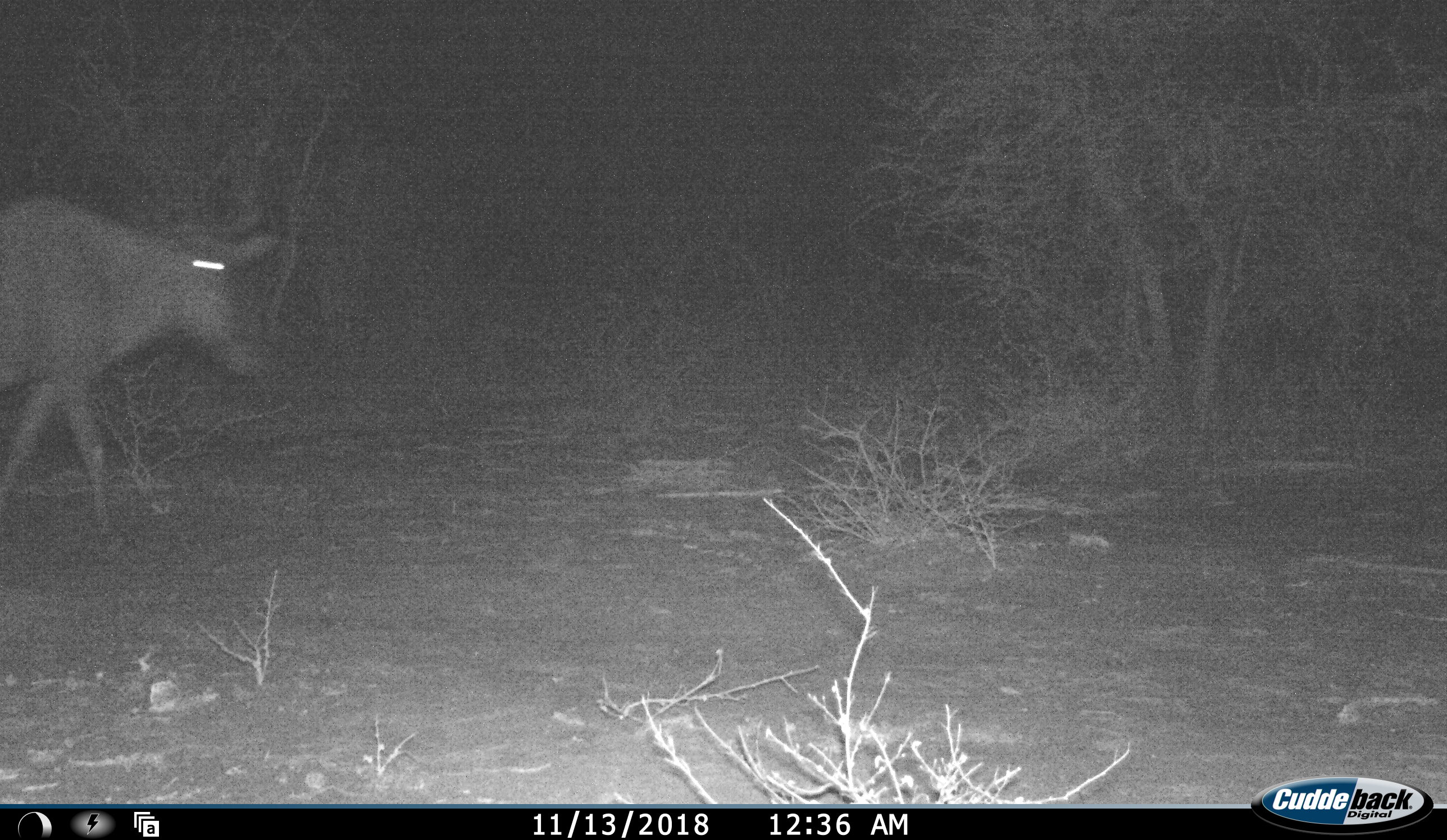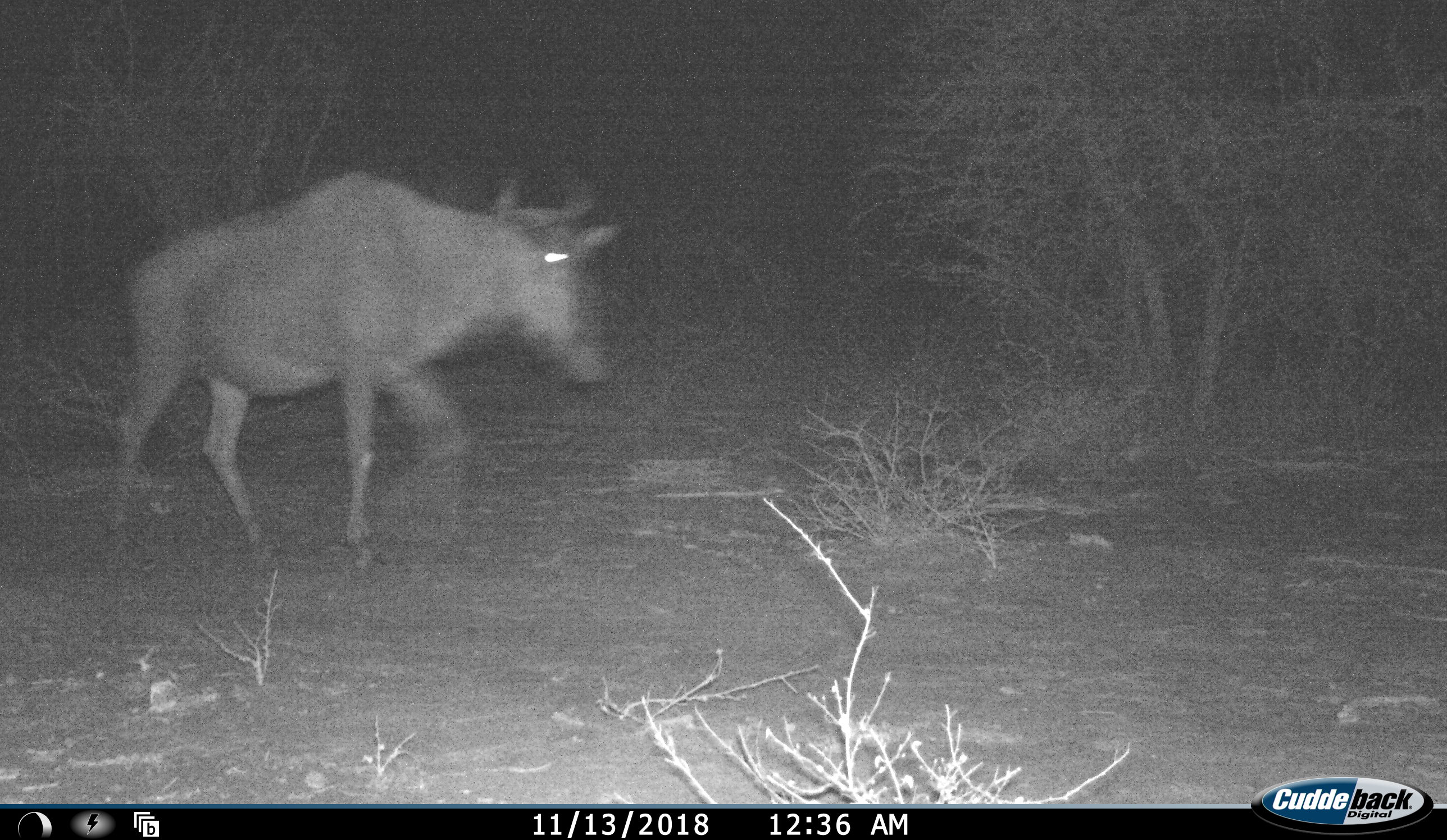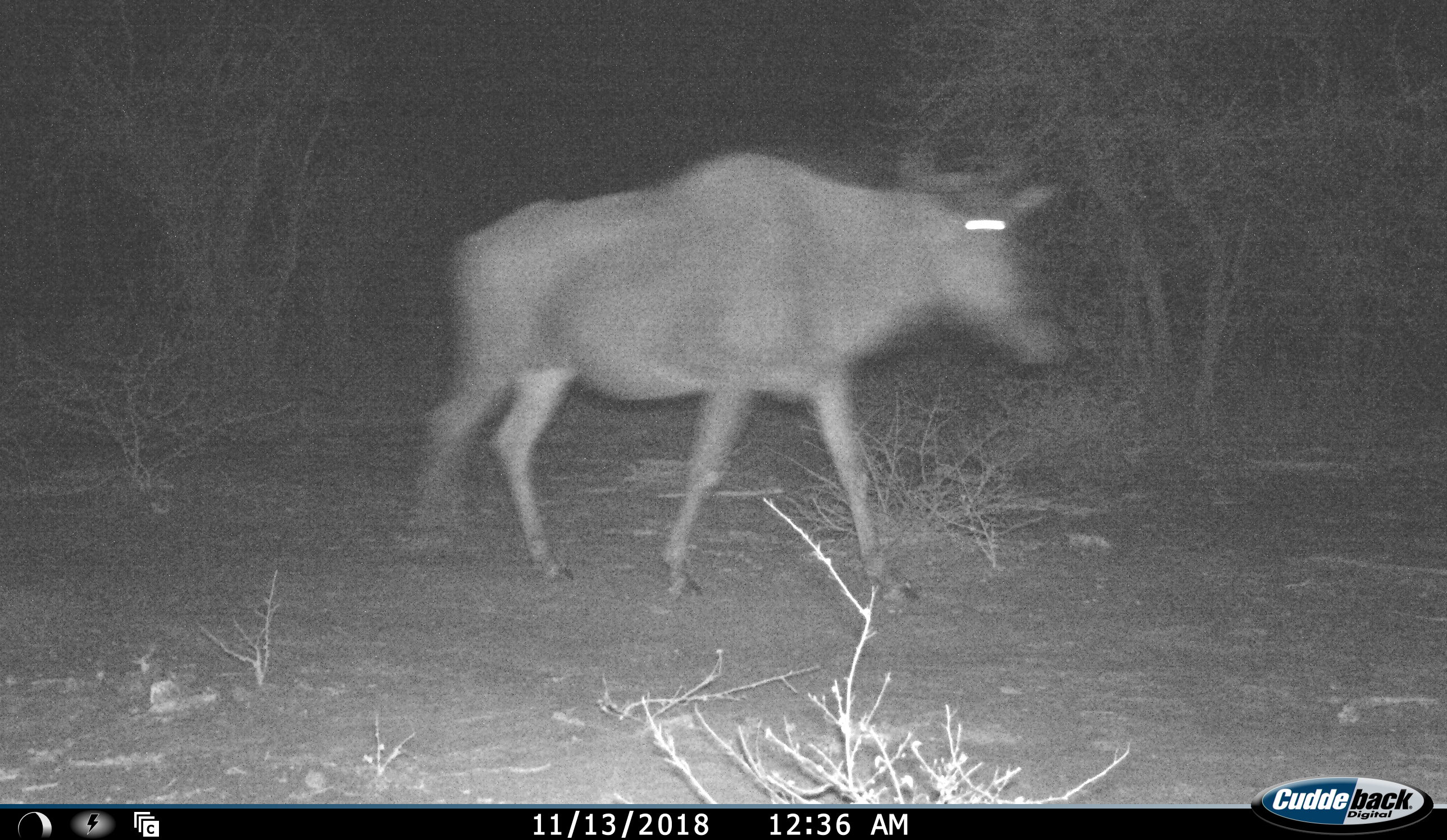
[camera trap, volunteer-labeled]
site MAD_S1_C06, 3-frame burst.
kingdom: Animalia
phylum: Chordata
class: Mammalia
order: Artiodactyla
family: Bovidae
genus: Connochaetes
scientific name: Connochaetes taurinus taurinus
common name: blue wildebeest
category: wildebeestblue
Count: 1.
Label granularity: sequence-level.